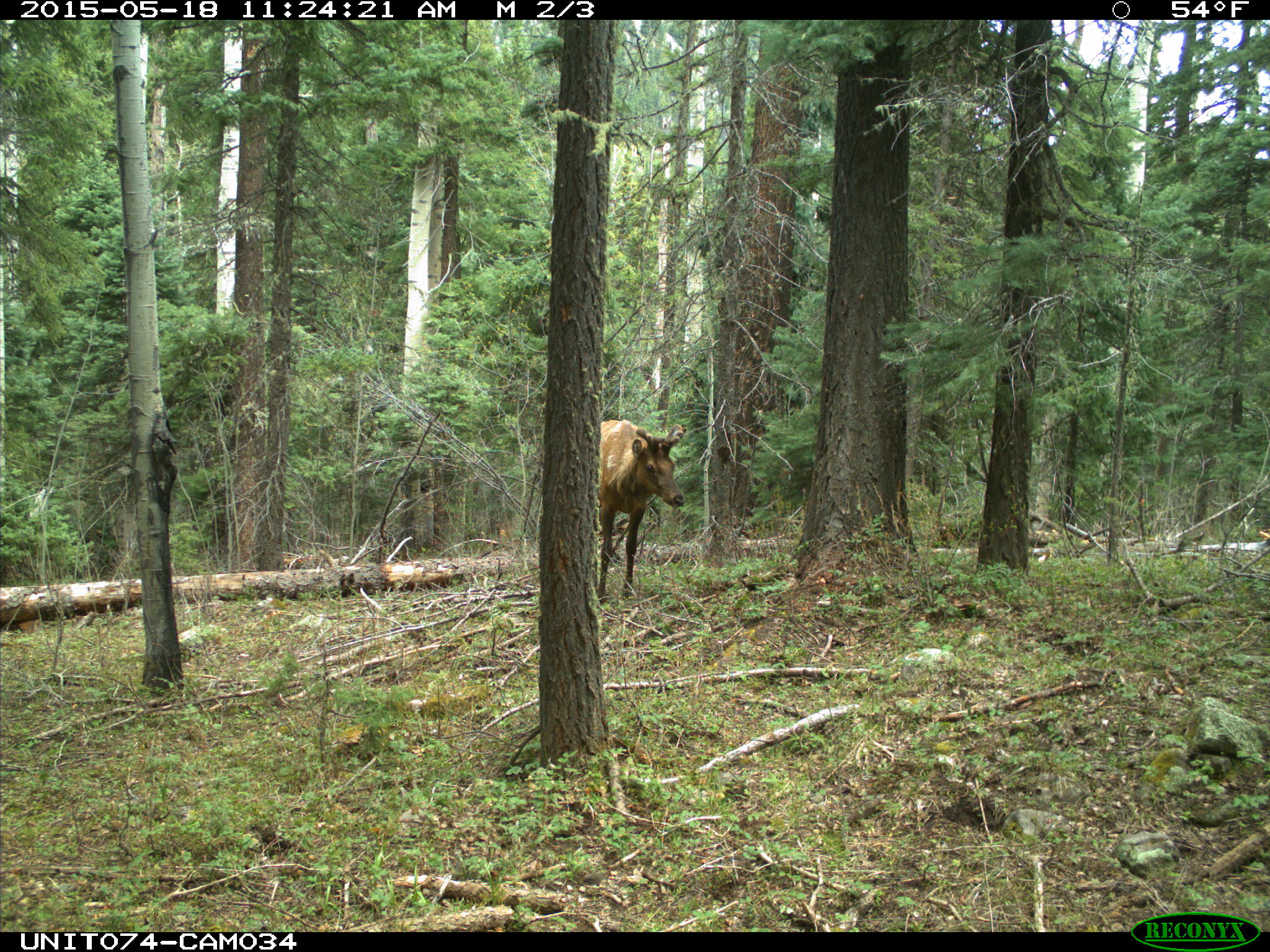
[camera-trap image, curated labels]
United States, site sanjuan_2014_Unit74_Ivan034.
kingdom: Animalia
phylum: Chordata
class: Mammalia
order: Artiodactyla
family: Cervidae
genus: Cervus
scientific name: Cervus elaphus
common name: red deer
Cervus elaphus (red deer).